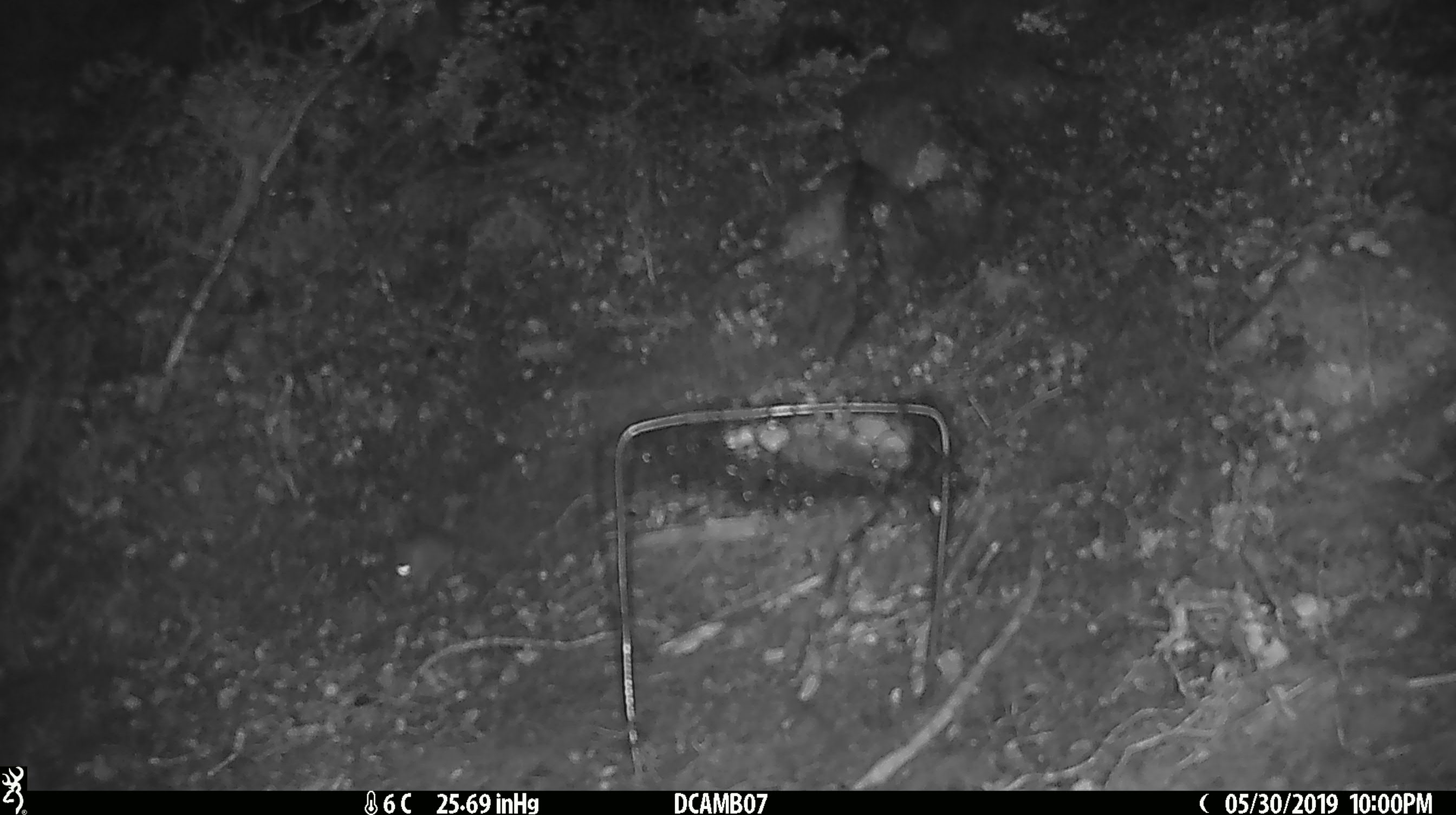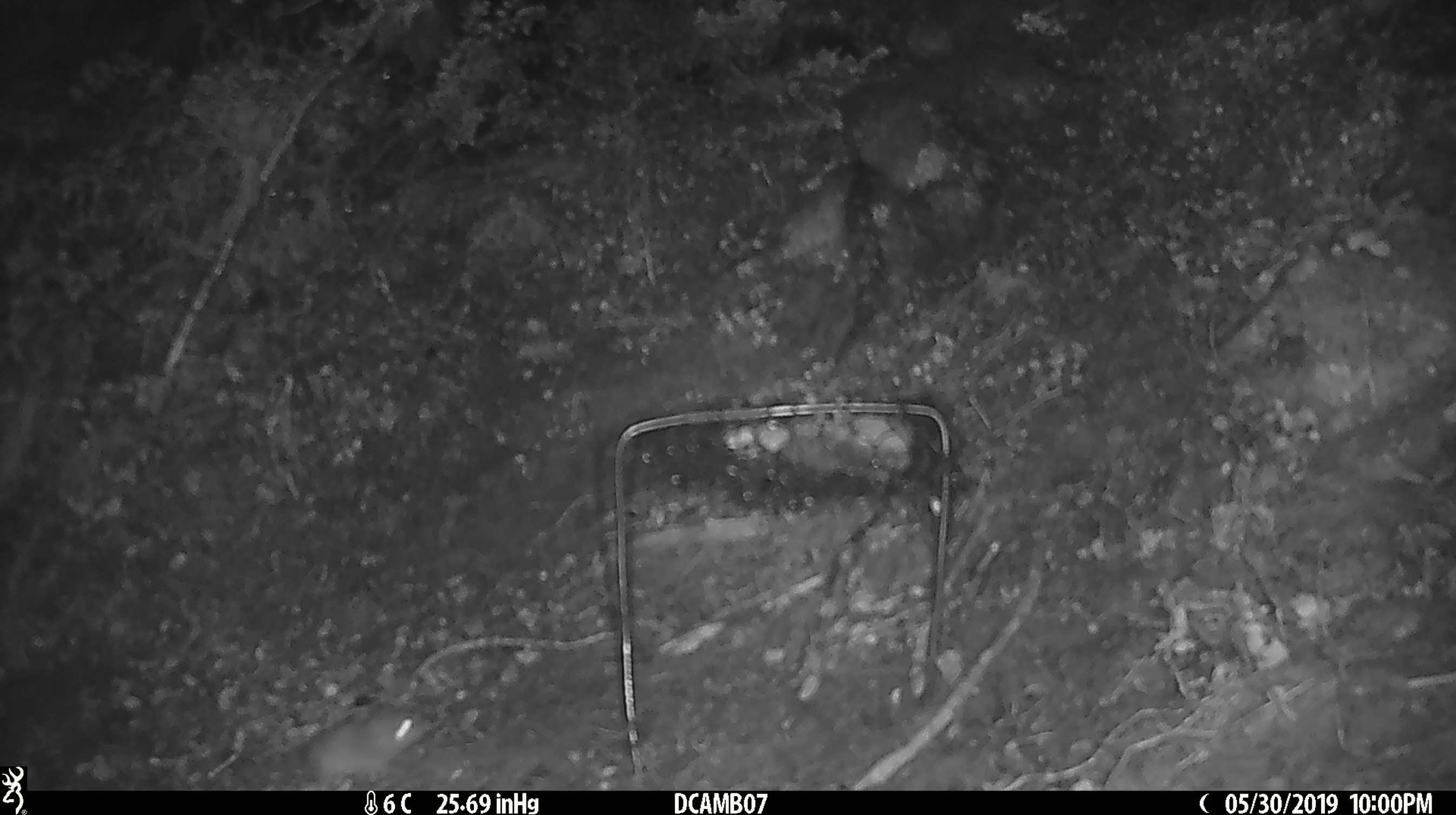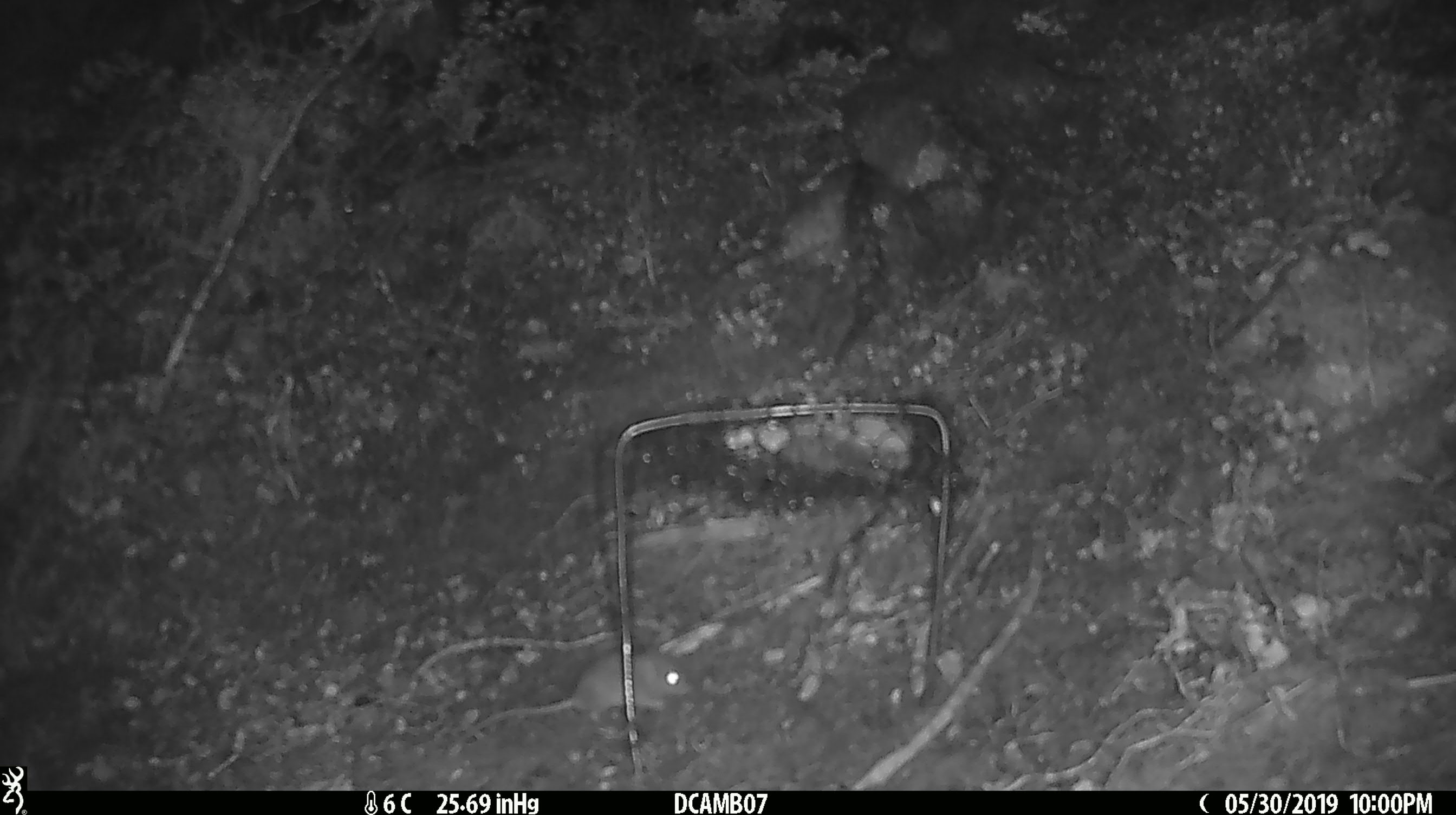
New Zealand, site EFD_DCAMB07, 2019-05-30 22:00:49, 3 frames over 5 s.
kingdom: Animalia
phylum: Chordata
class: Mammalia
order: Rodentia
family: Muridae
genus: Mus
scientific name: Mus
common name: mouse